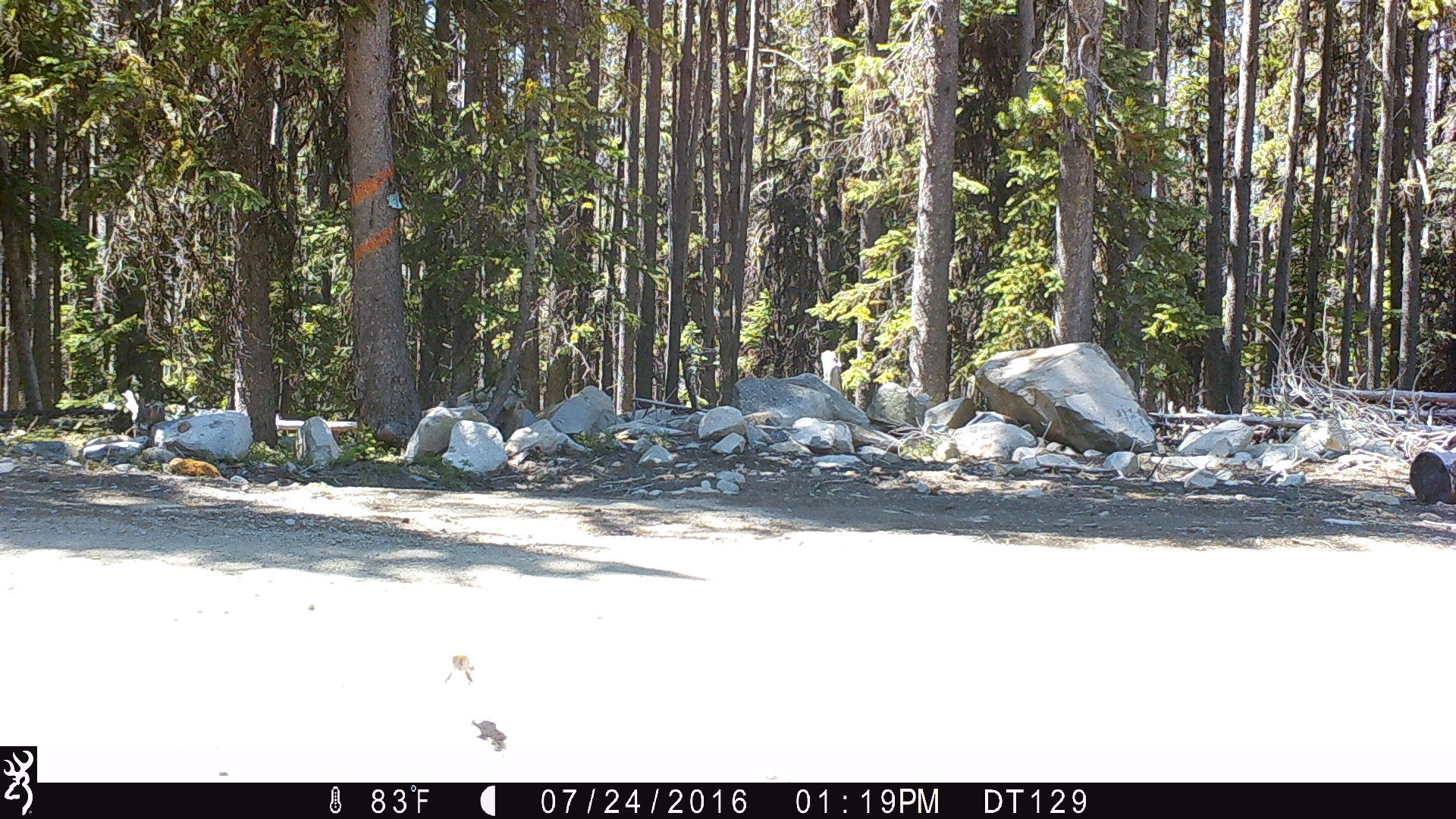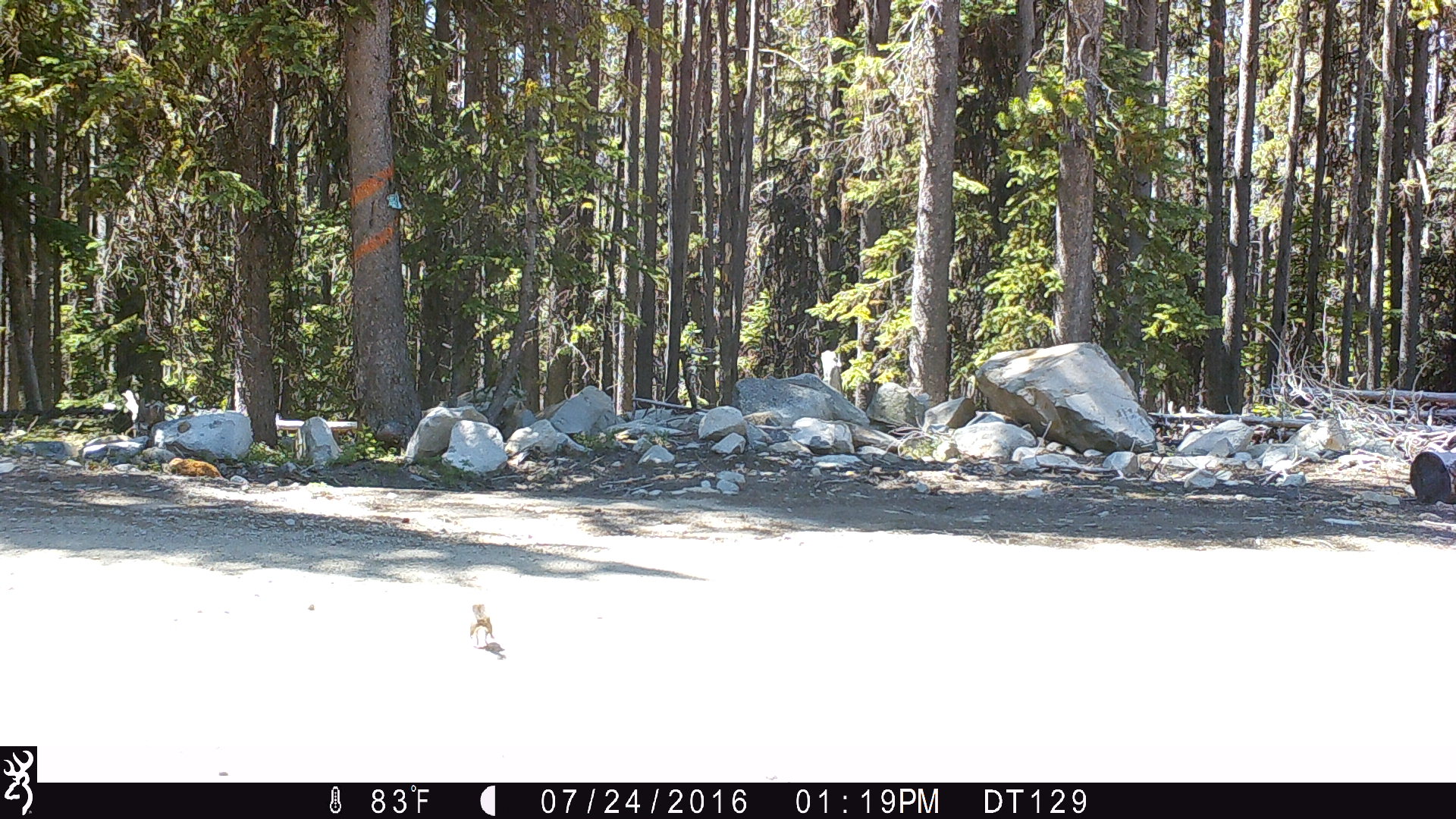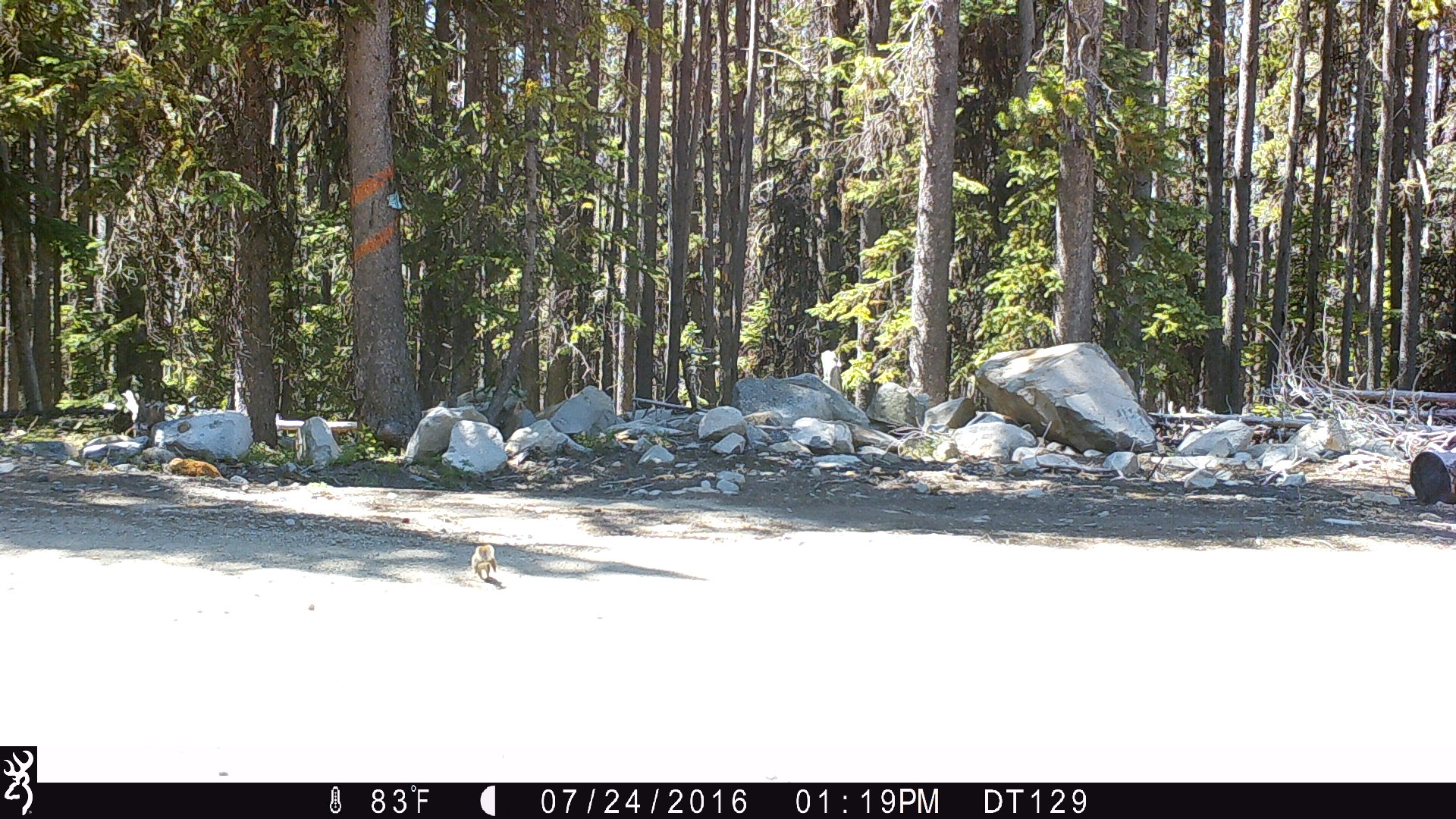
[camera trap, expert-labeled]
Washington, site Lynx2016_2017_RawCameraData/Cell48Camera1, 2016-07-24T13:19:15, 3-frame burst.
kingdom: Animalia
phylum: Chordata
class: Mammalia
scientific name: Mammalia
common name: small mammal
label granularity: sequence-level